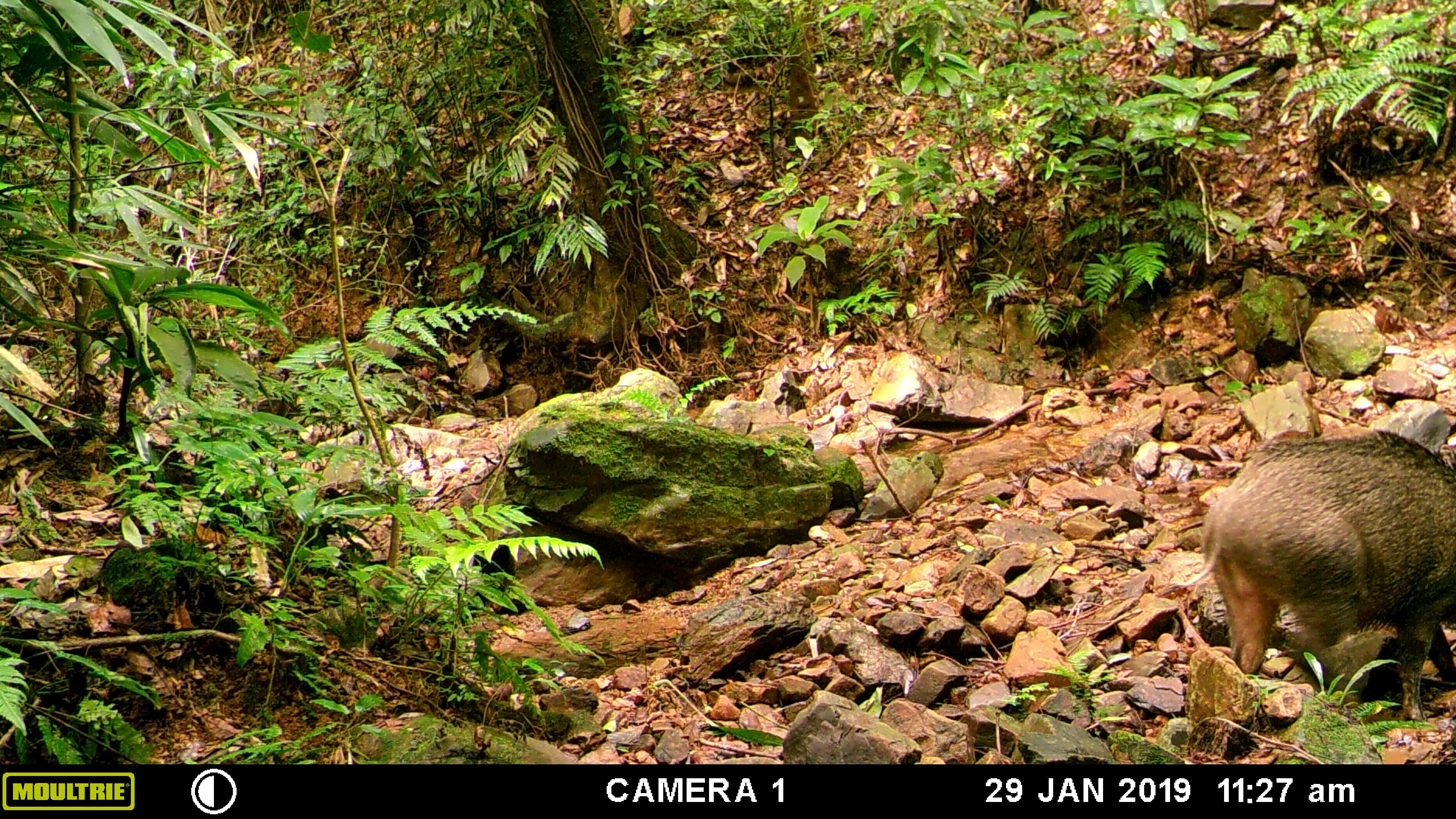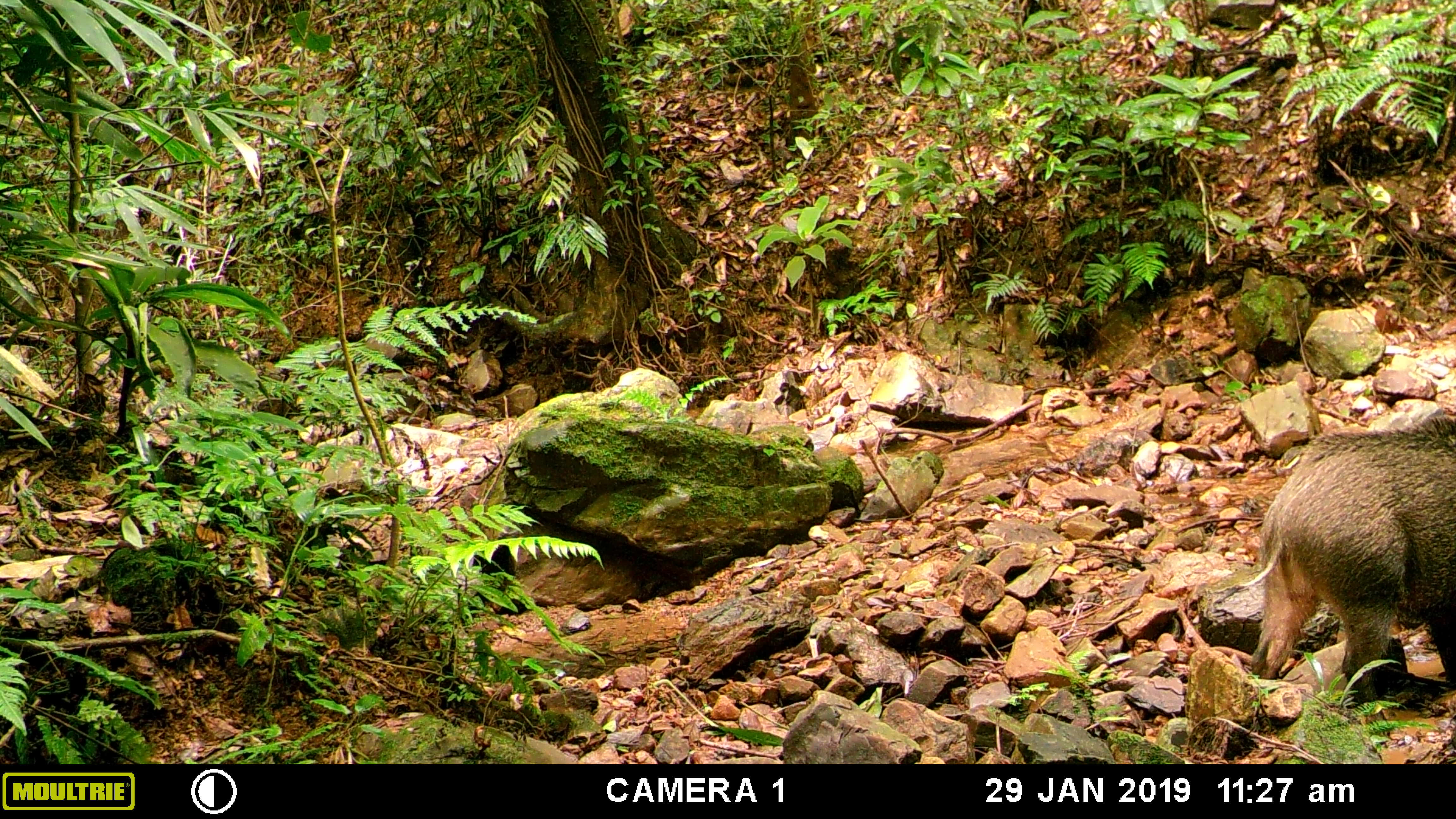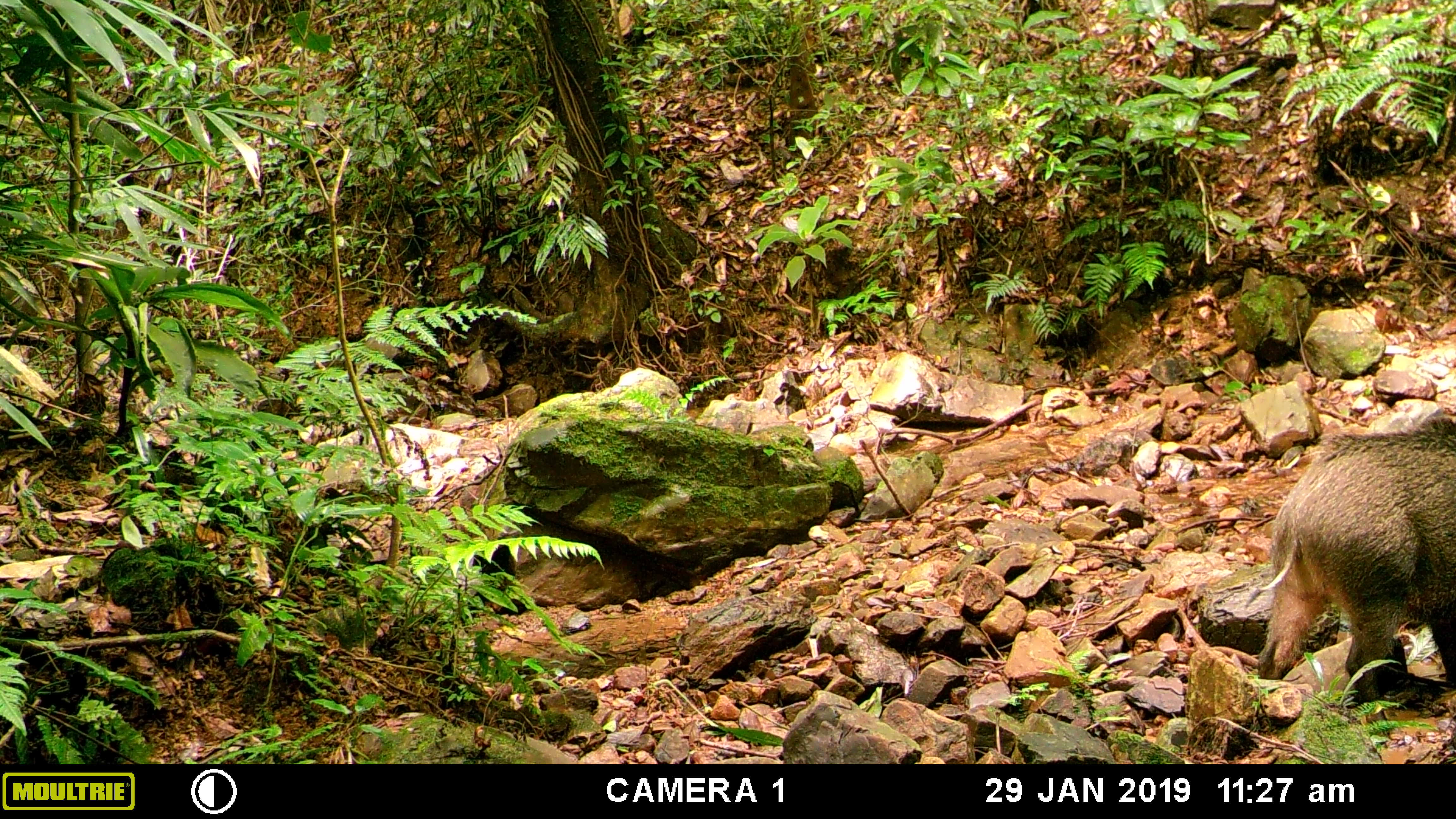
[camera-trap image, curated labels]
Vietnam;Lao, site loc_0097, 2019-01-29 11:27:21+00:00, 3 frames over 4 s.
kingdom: Animalia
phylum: Chordata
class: Mammalia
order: Artiodactyla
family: Suidae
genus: Sus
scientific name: Sus scrofa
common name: eurasian wild pig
Eurasian wild pig (Sus scrofa). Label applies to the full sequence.